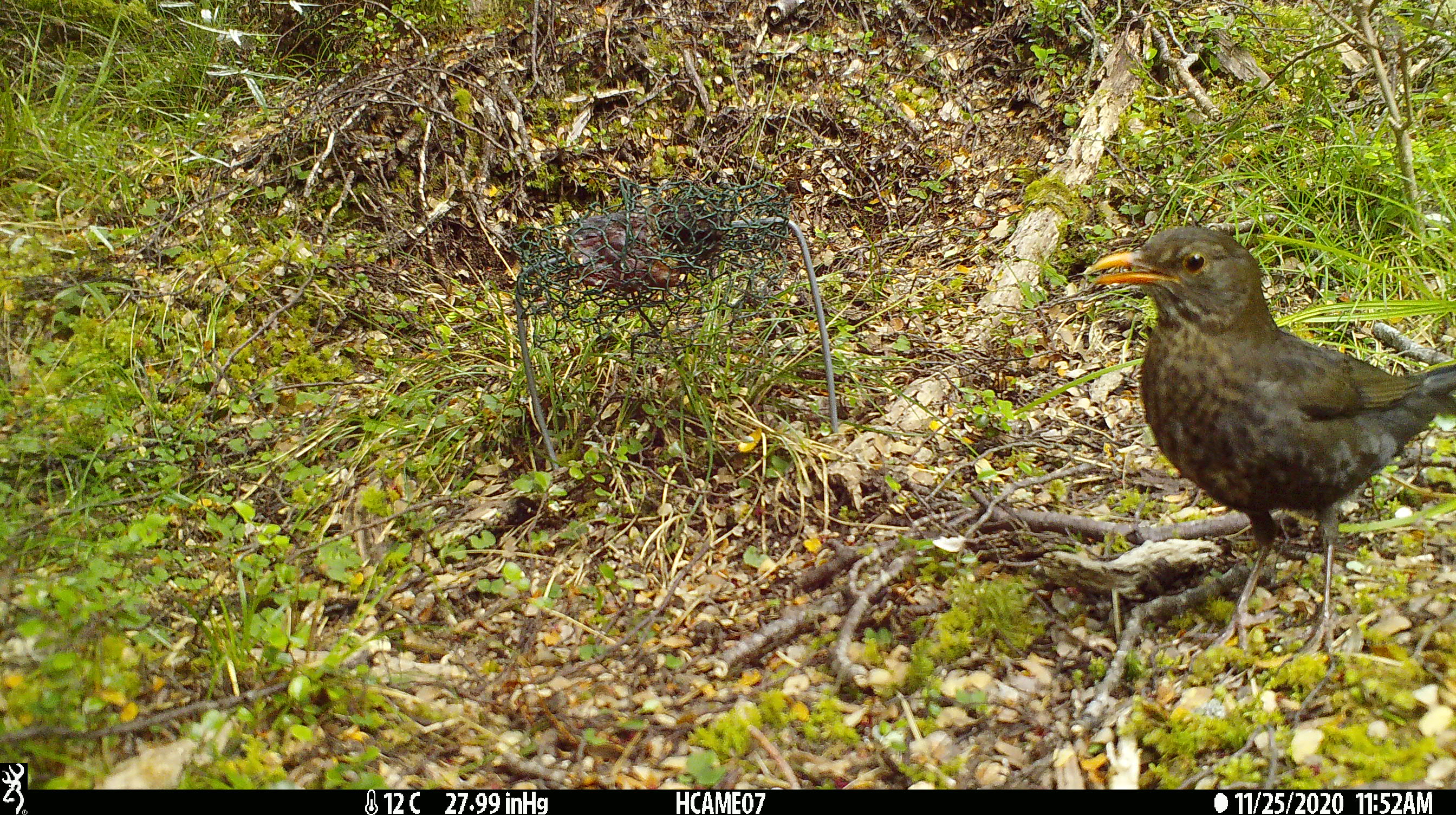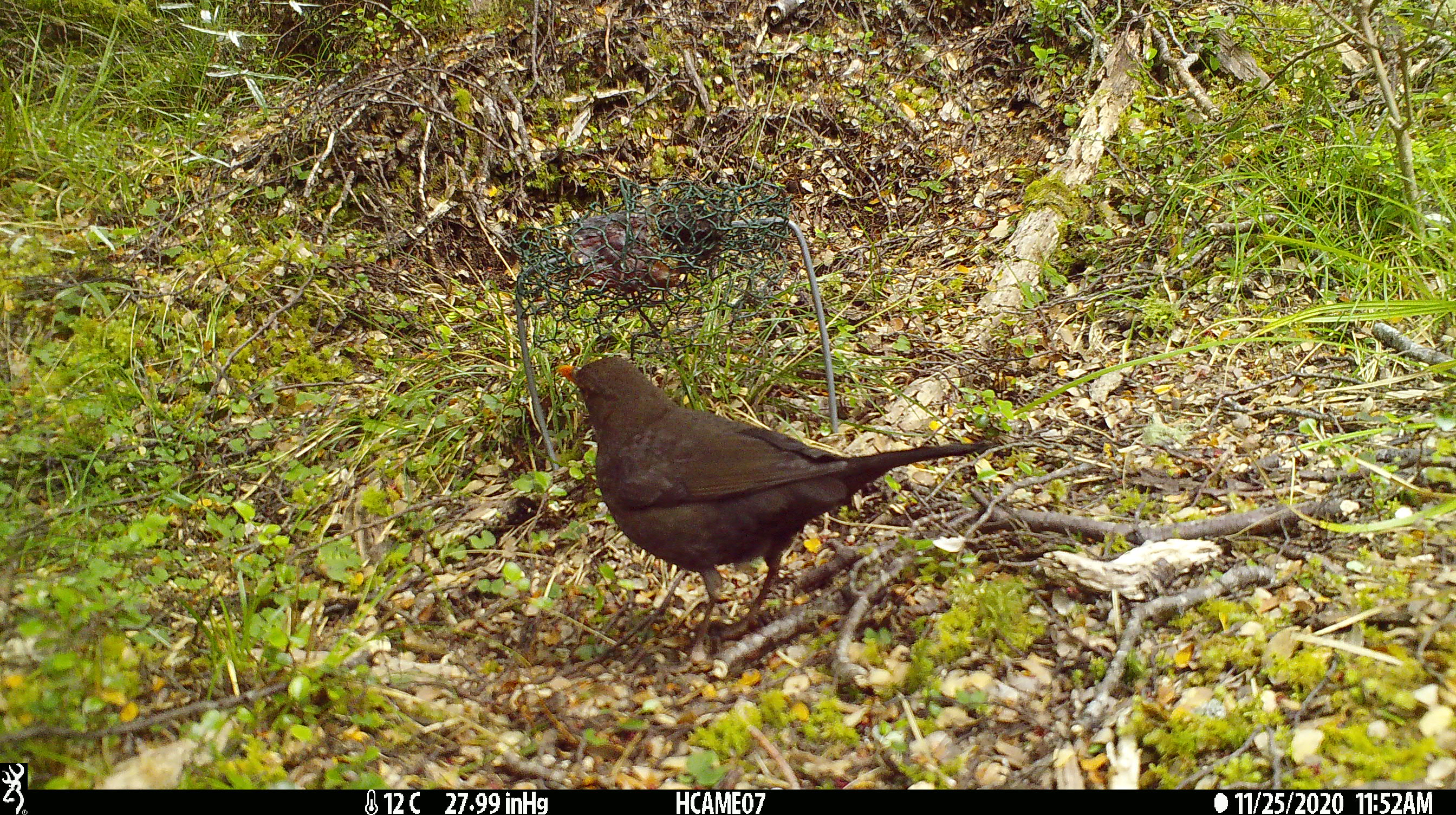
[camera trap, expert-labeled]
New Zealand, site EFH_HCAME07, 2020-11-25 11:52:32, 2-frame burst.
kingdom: Animalia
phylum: Chordata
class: Aves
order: Passeriformes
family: Turdidae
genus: Turdus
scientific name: Turdus merula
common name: eurasian blackbird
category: blackbird